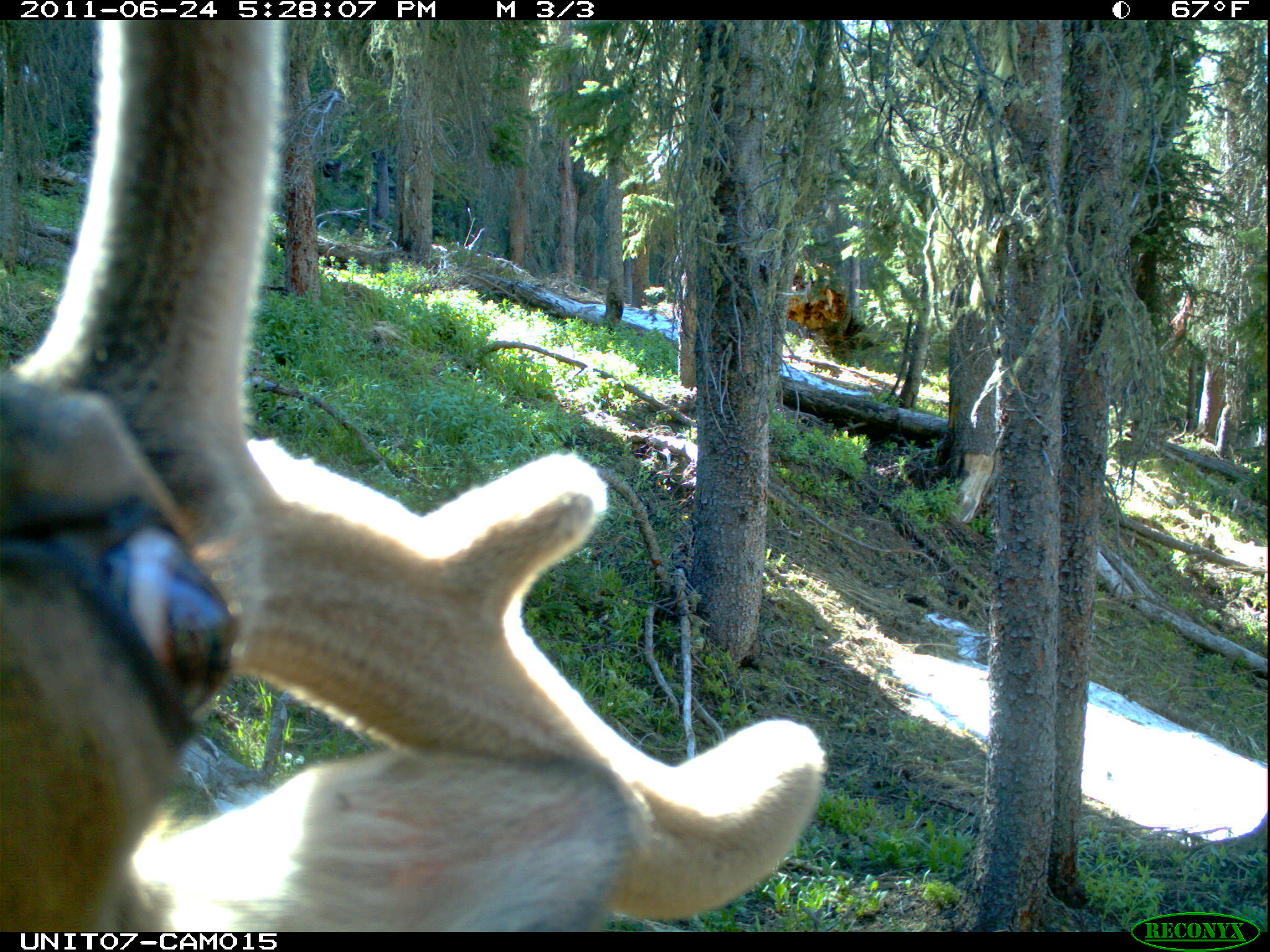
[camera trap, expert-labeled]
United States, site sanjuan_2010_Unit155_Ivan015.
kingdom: Animalia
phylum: Chordata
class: Mammalia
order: Artiodactyla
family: Cervidae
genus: Cervus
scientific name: Cervus elaphus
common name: red deer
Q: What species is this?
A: Cervus elaphus (red deer).